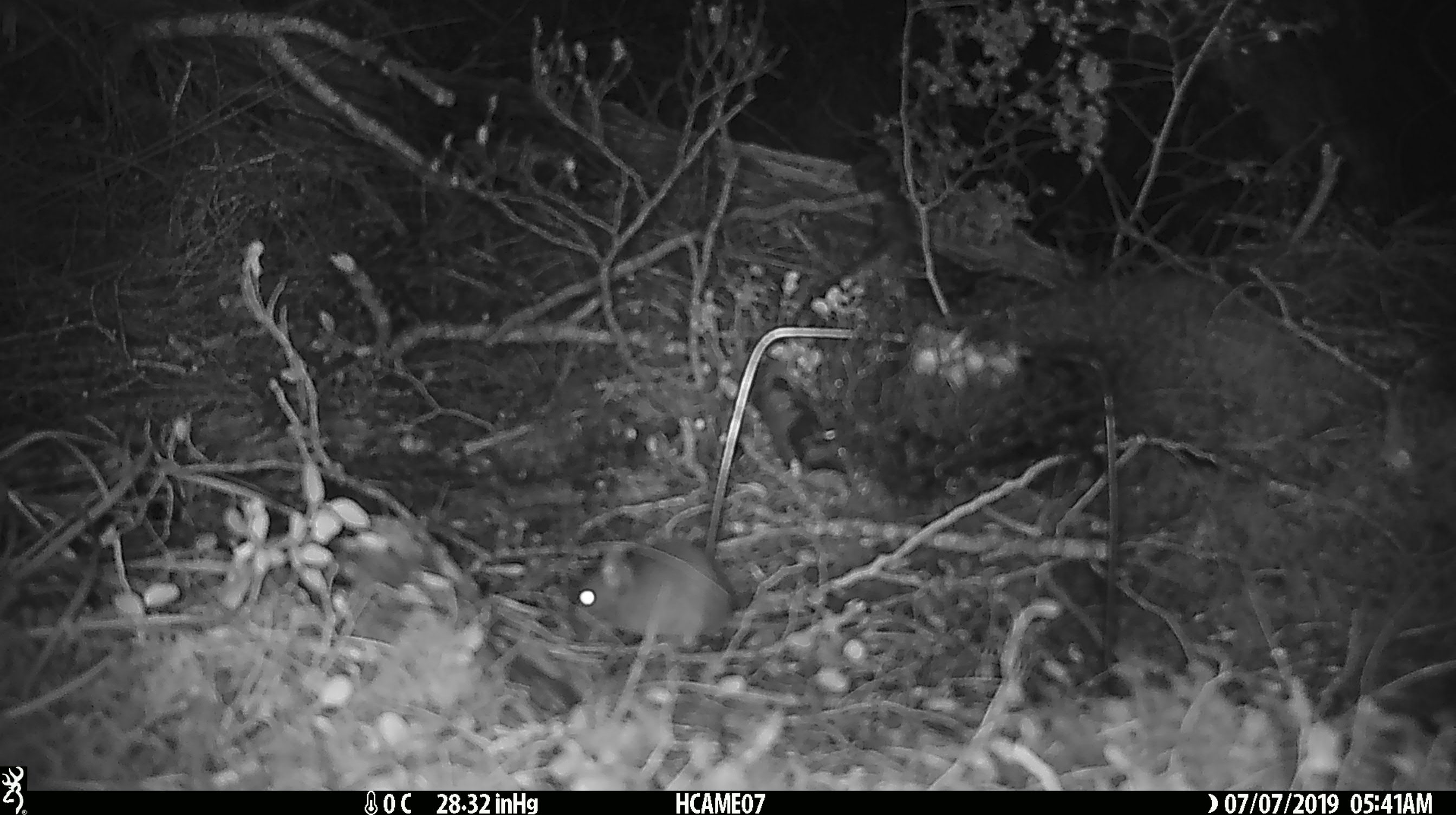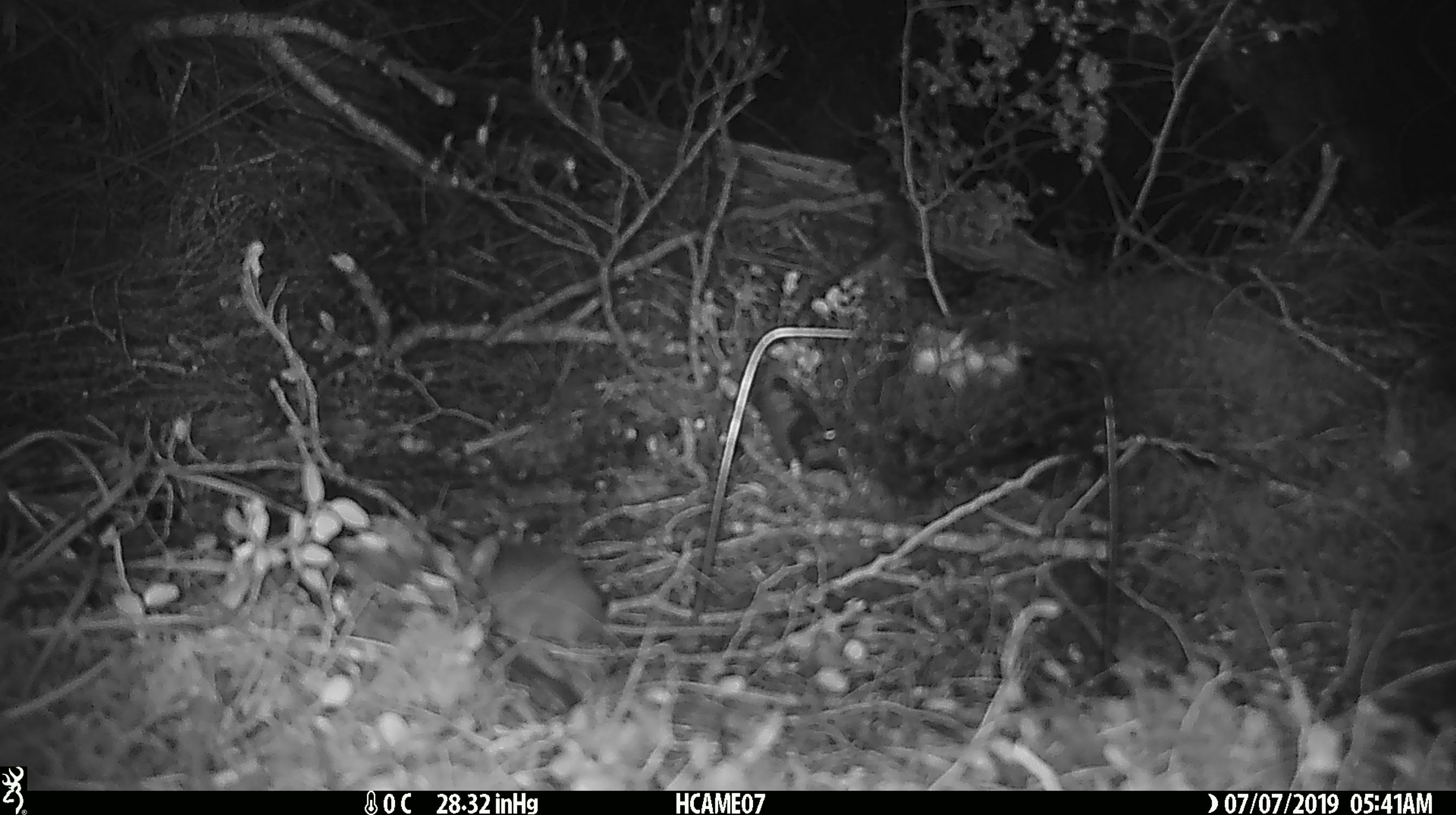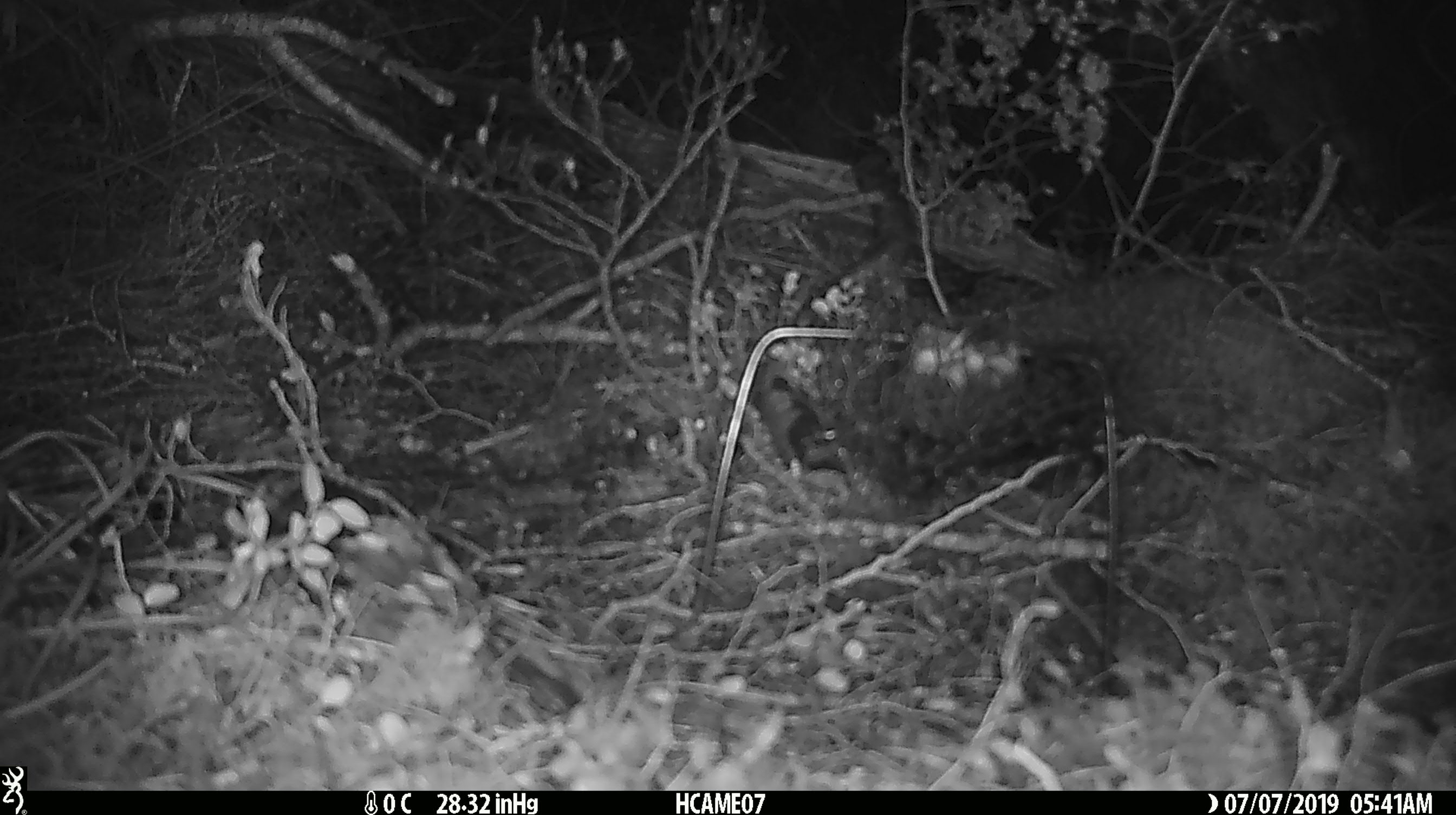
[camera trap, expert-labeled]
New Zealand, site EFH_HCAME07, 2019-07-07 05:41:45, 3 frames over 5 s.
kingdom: Animalia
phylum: Chordata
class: Mammalia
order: Rodentia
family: Muridae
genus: Mus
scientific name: Mus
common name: mouse